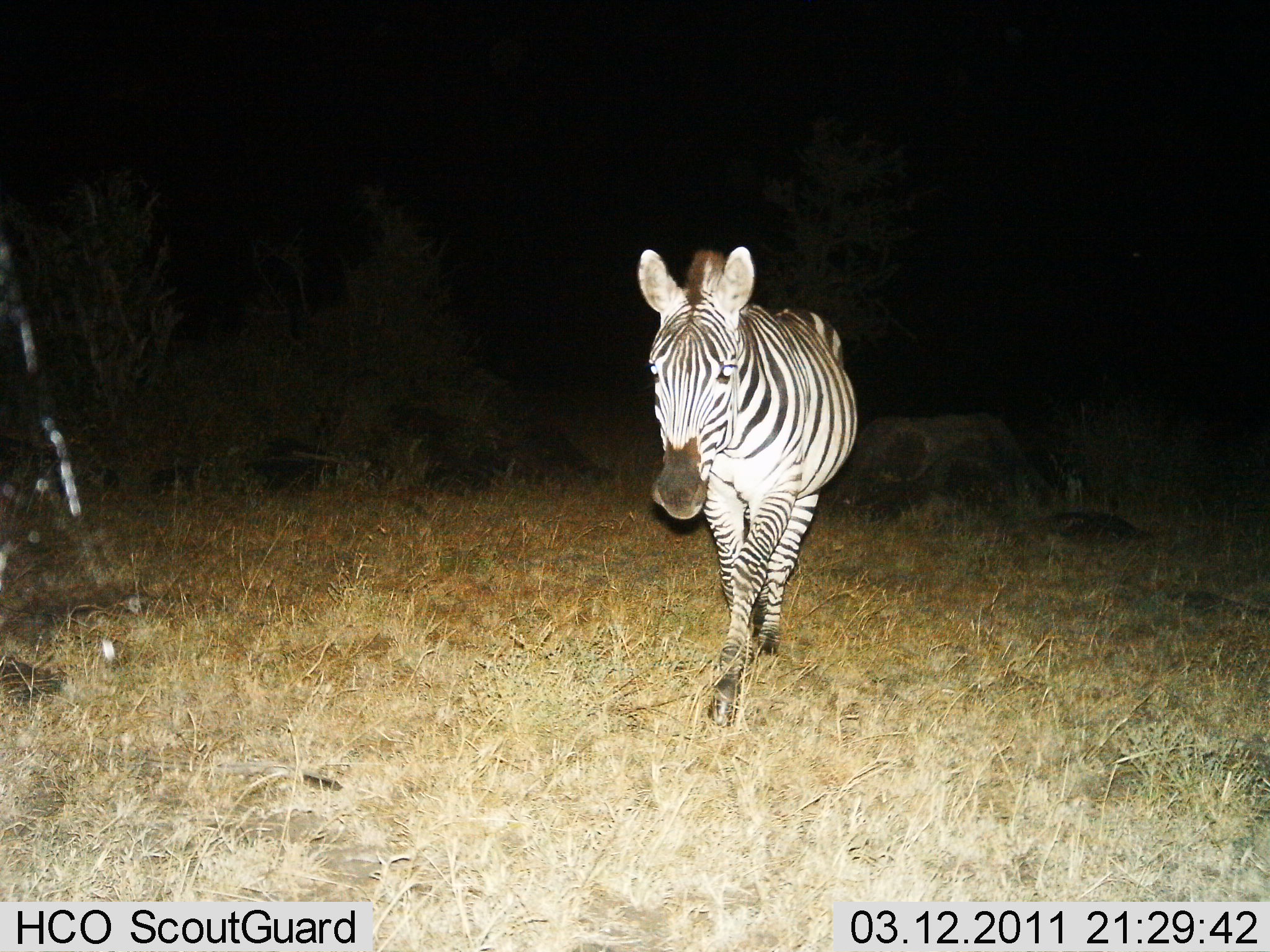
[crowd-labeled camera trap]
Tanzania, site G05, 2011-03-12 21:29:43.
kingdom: Animalia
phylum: Chordata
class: Mammalia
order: Perissodactyla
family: Equidae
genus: Equus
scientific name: Equus quagga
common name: plains zebra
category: zebra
Zebra (plains zebra) (Equus quagga), count 1. Behavior (volunteer vote fractions): standing 27%, resting 0%, moving 73%, interacting 0%. Young present (vote fraction): 0%. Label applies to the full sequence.